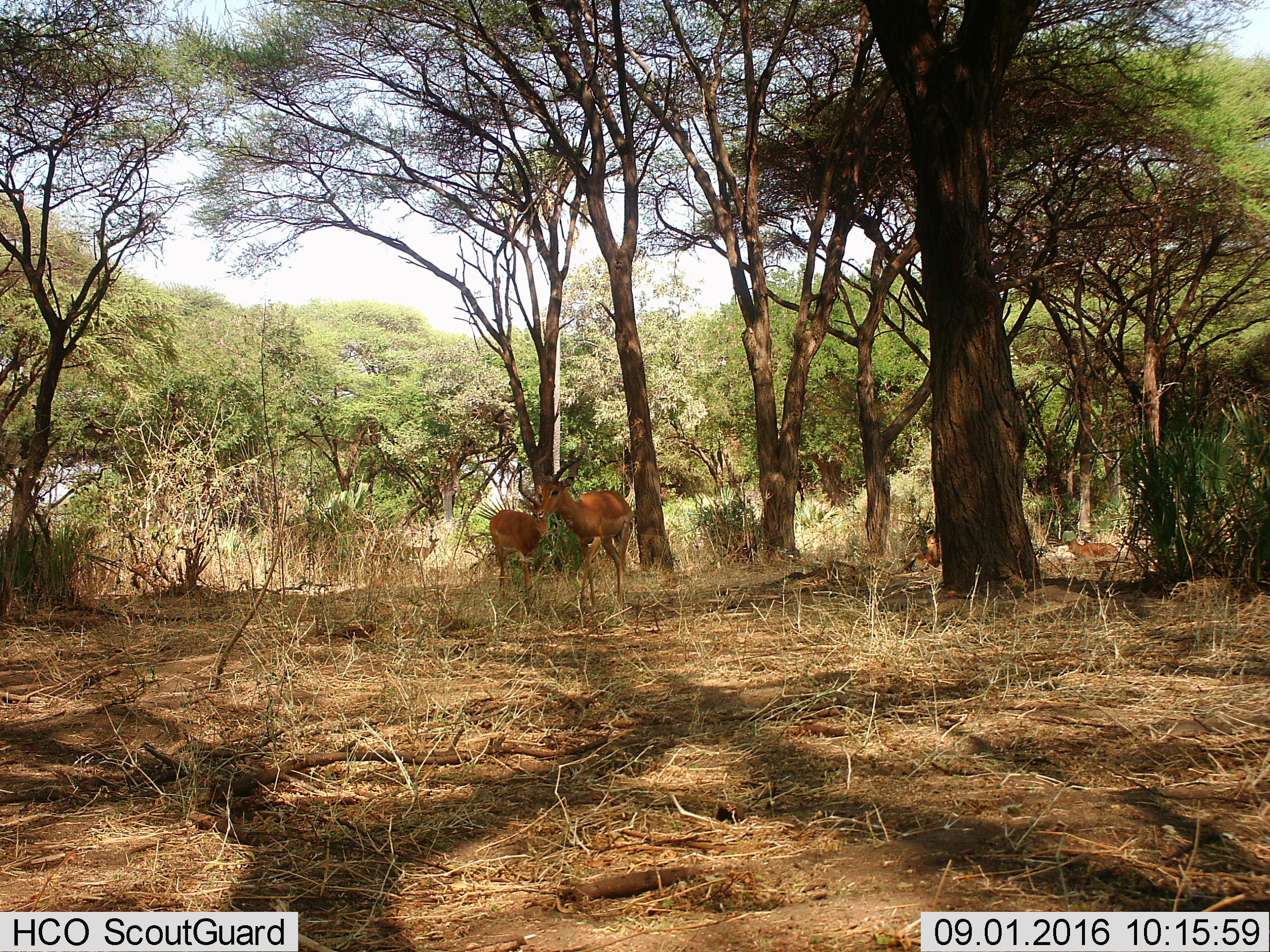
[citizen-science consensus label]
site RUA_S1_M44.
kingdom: Animalia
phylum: Chordata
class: Mammalia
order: Artiodactyla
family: Bovidae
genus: Aepyceros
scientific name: Aepyceros melampus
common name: impala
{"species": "impala (Aepyceros melampus)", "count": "5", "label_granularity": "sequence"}